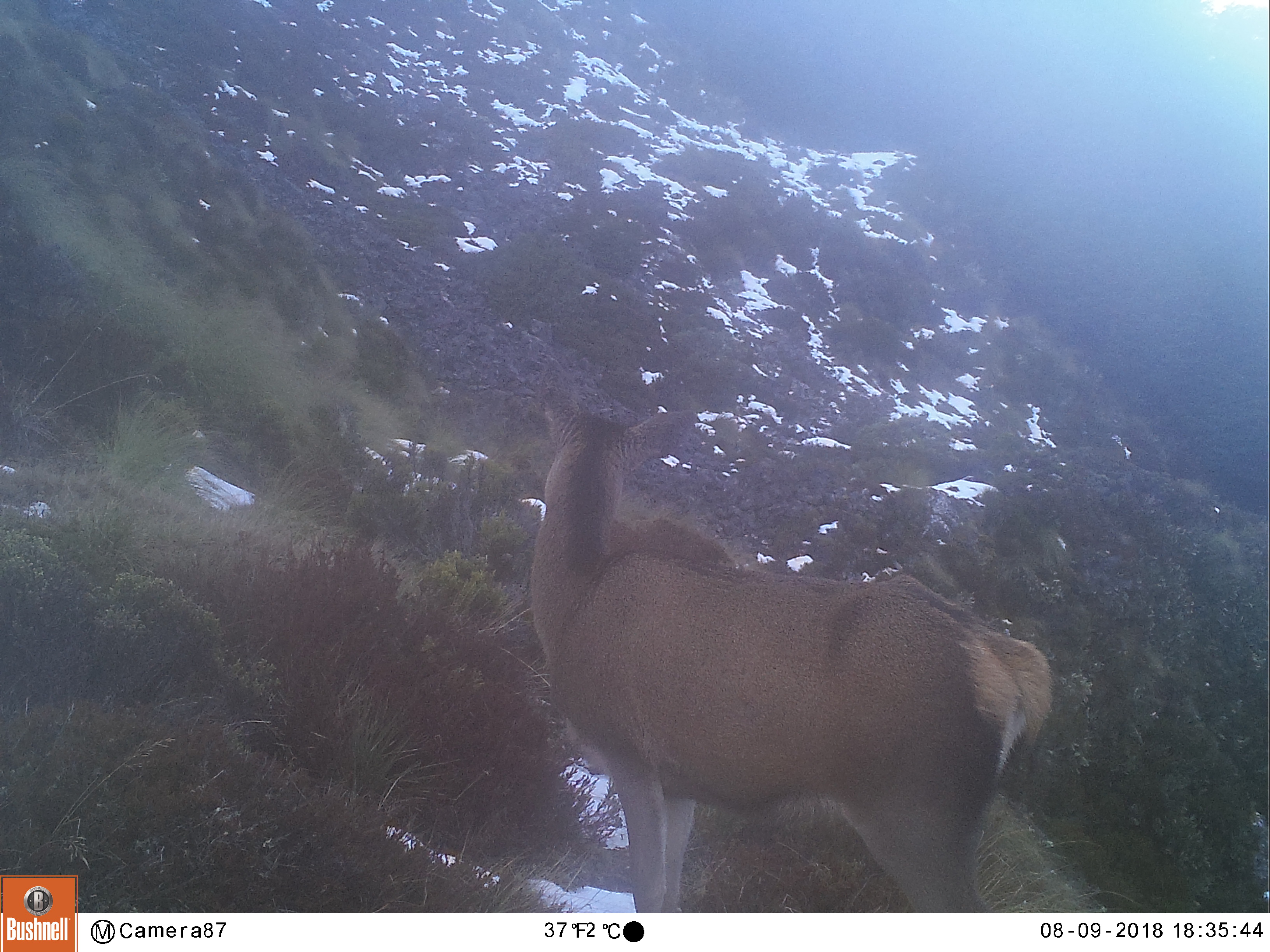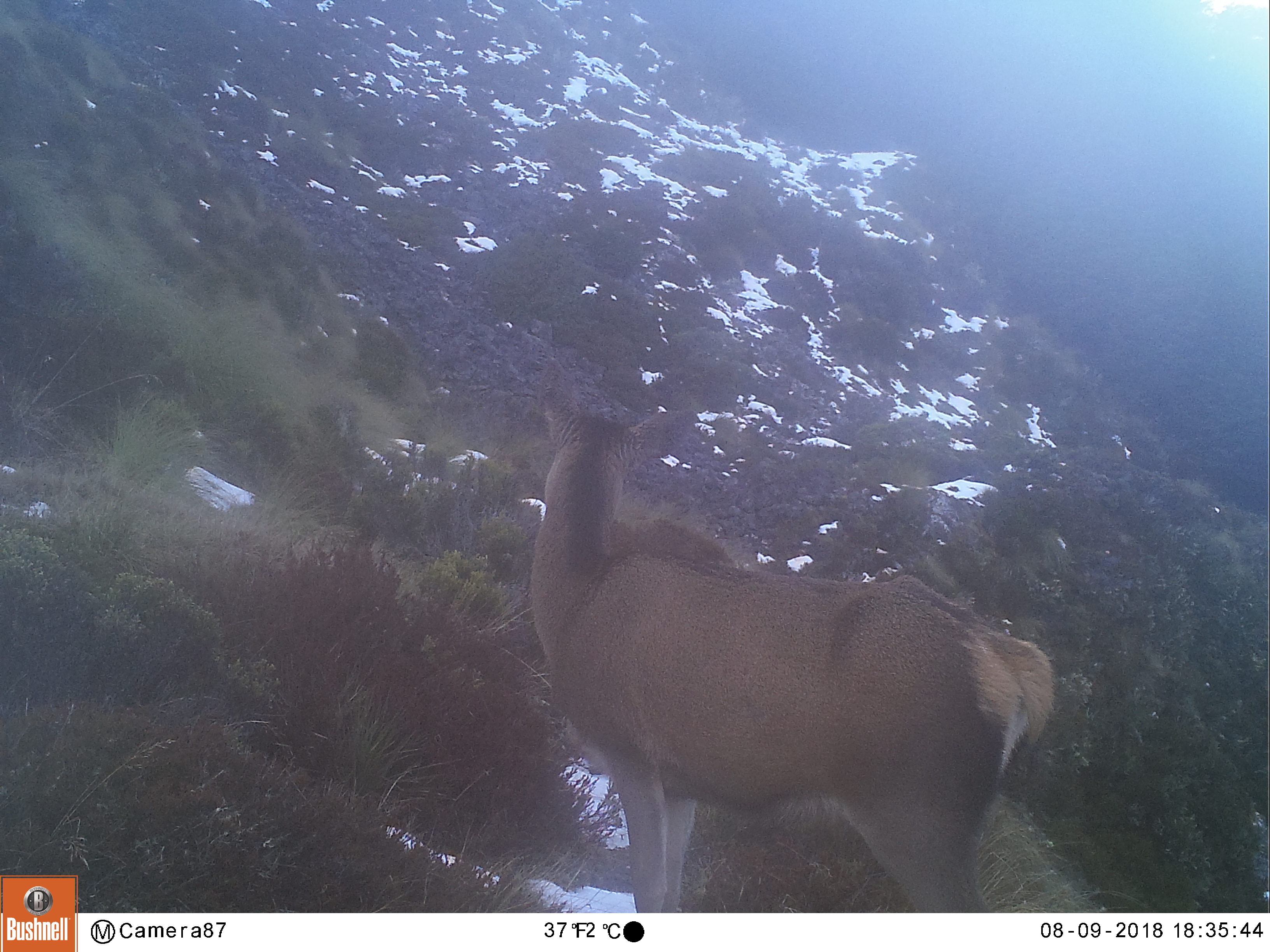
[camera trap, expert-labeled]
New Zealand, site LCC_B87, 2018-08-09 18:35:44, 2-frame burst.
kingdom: Animalia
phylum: Chordata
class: Mammalia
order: Artiodactyla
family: Cervidae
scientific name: Cervidae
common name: deer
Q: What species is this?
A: Deer (Cervidae).